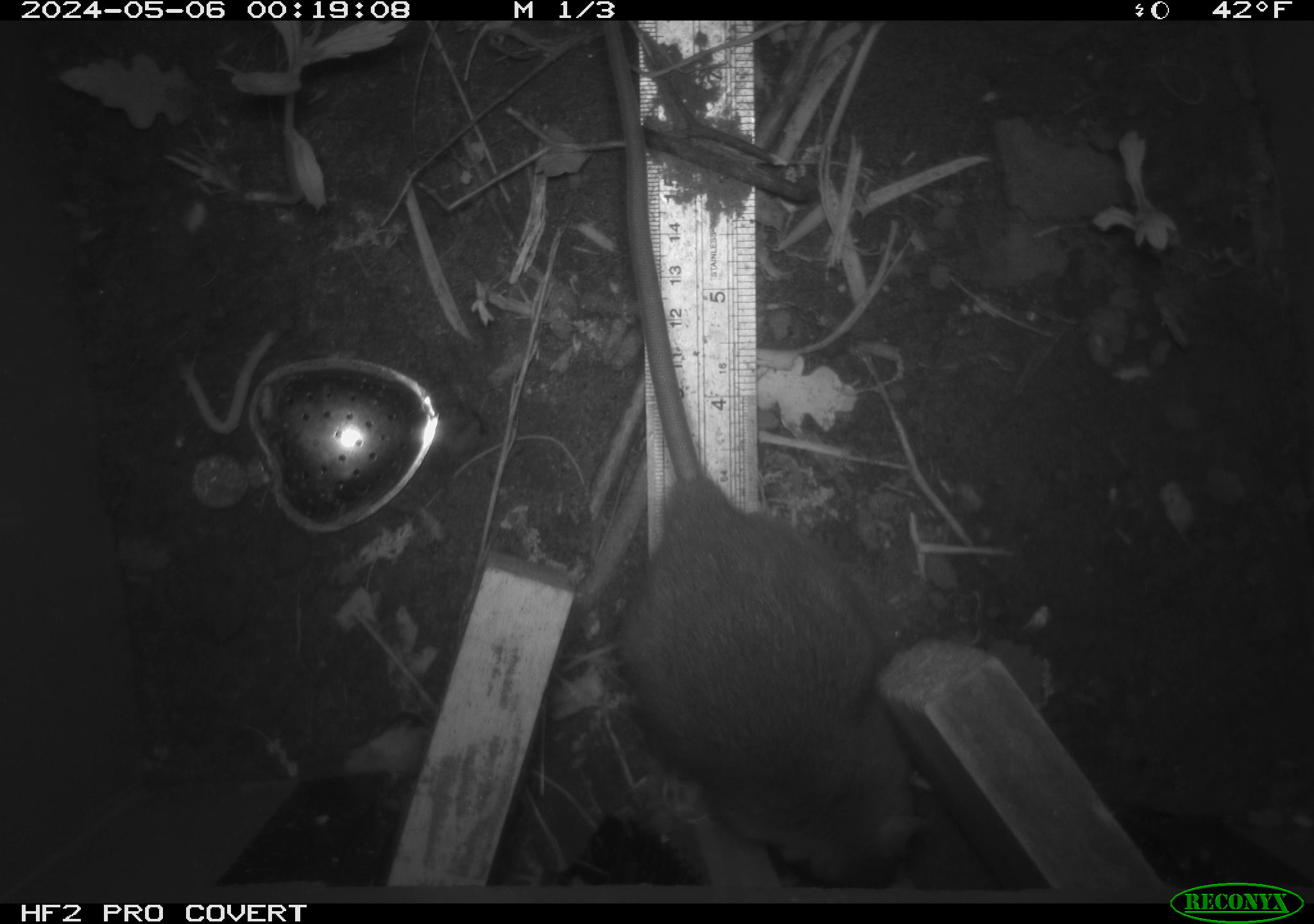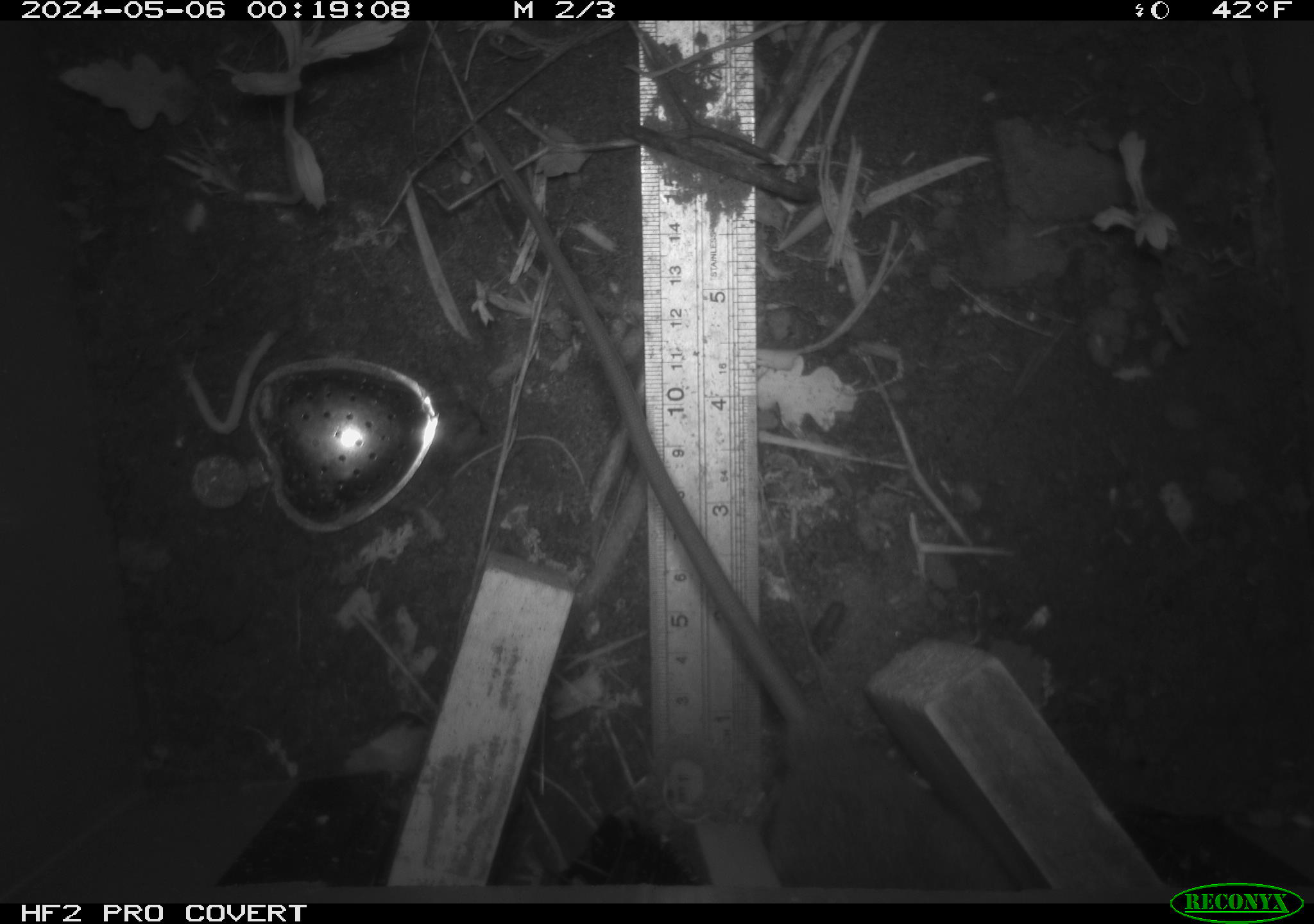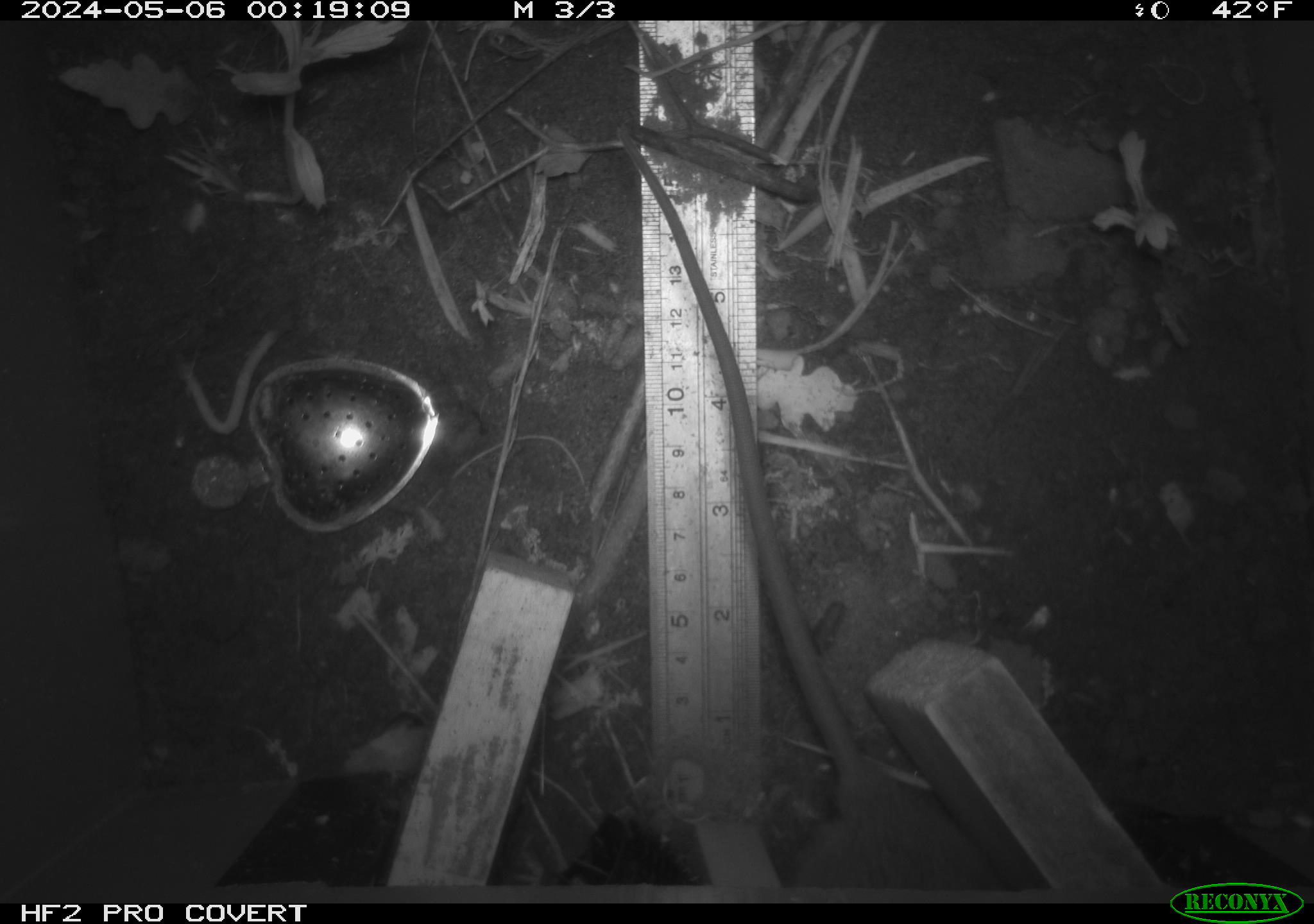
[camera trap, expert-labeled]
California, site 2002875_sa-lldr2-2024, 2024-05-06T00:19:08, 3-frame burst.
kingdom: Animalia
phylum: Chordata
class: Mammalia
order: Rodentia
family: Muridae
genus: Rattus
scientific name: Rattus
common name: rat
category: rattus species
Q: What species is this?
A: Rattus species (rat) (Rattus).